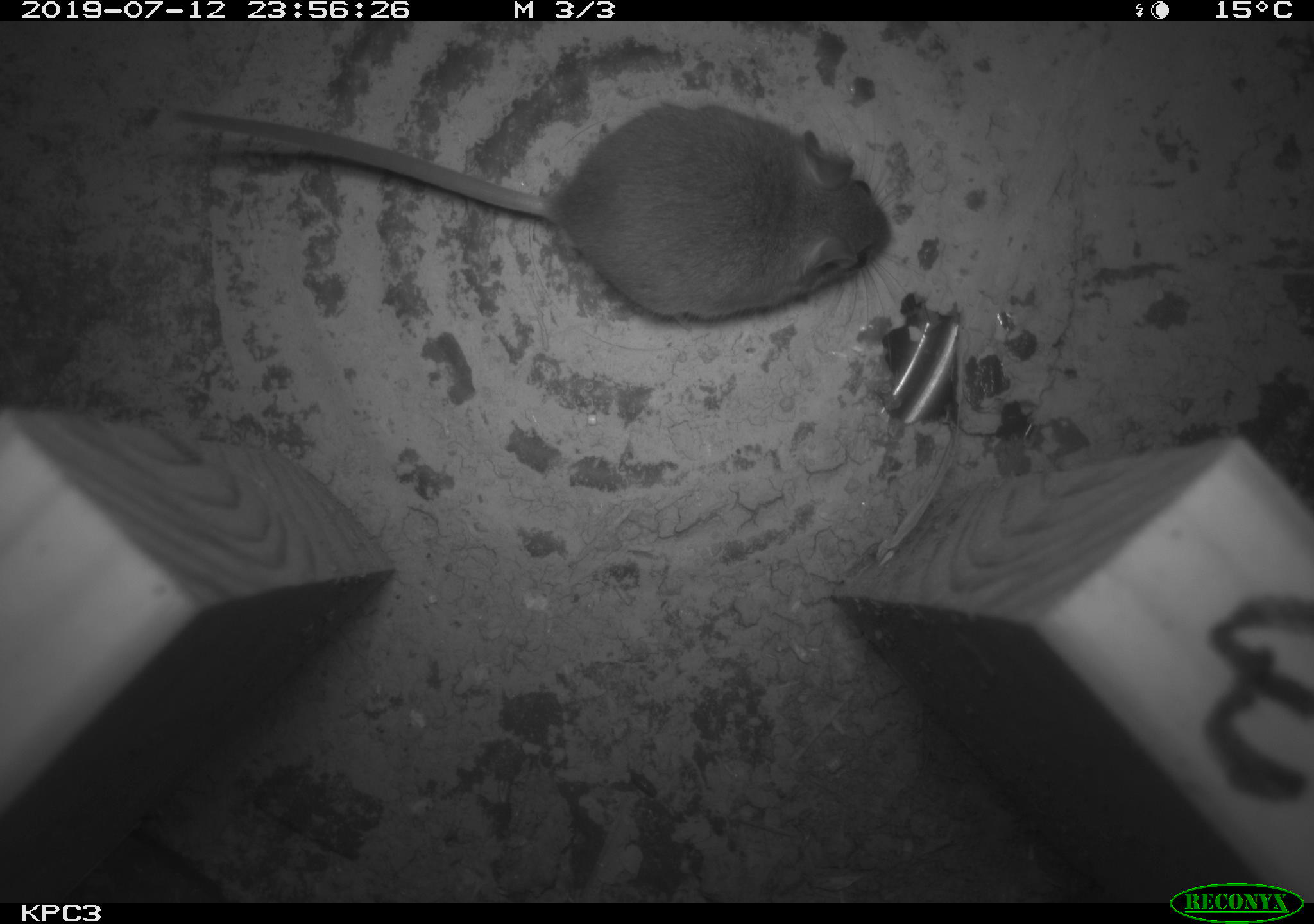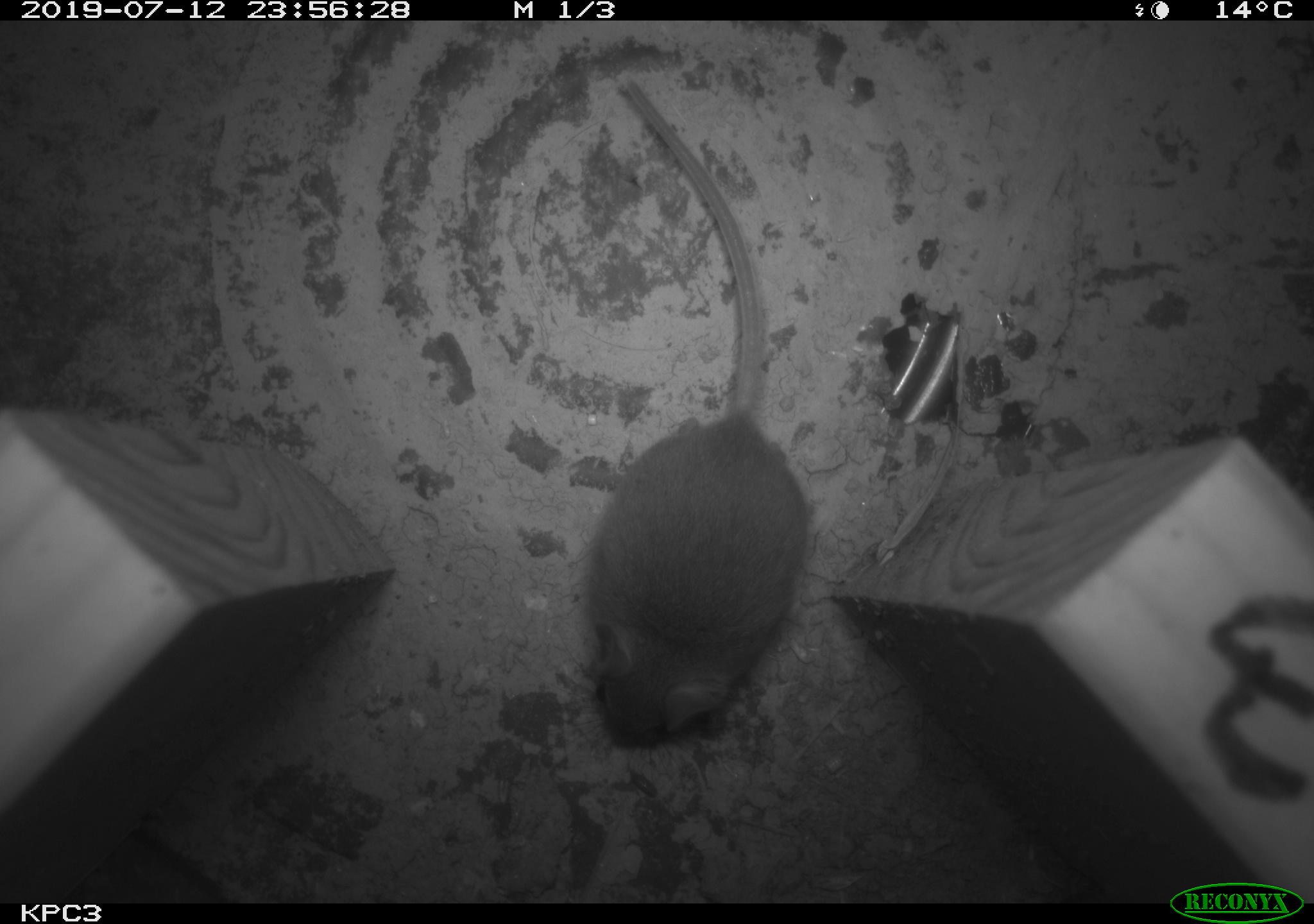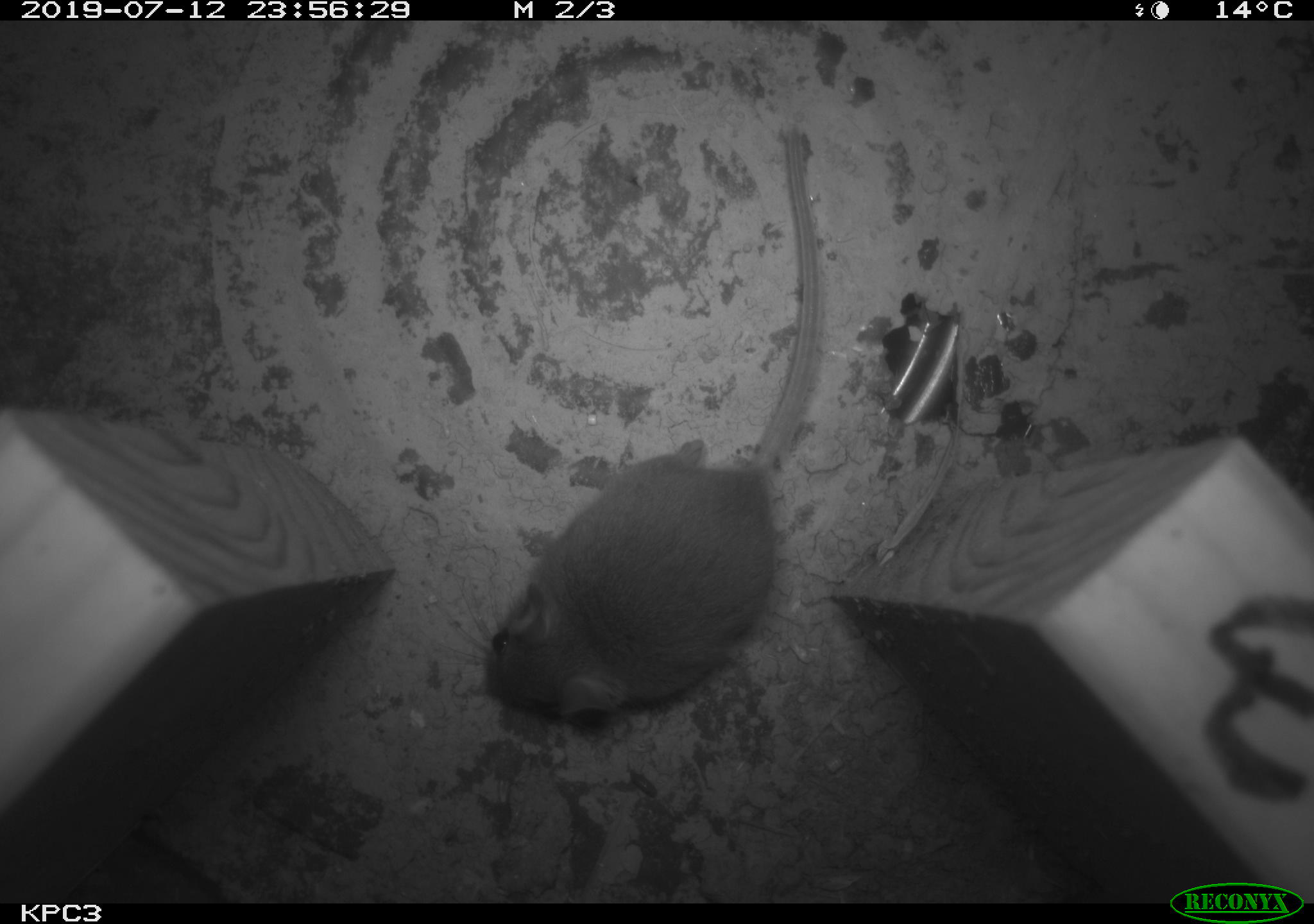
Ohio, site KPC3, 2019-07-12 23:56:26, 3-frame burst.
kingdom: Animalia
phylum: Chordata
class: Mammalia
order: Rodentia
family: Cricetidae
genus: Peromyscus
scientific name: Peromyscus leucopus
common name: white-footed mouse